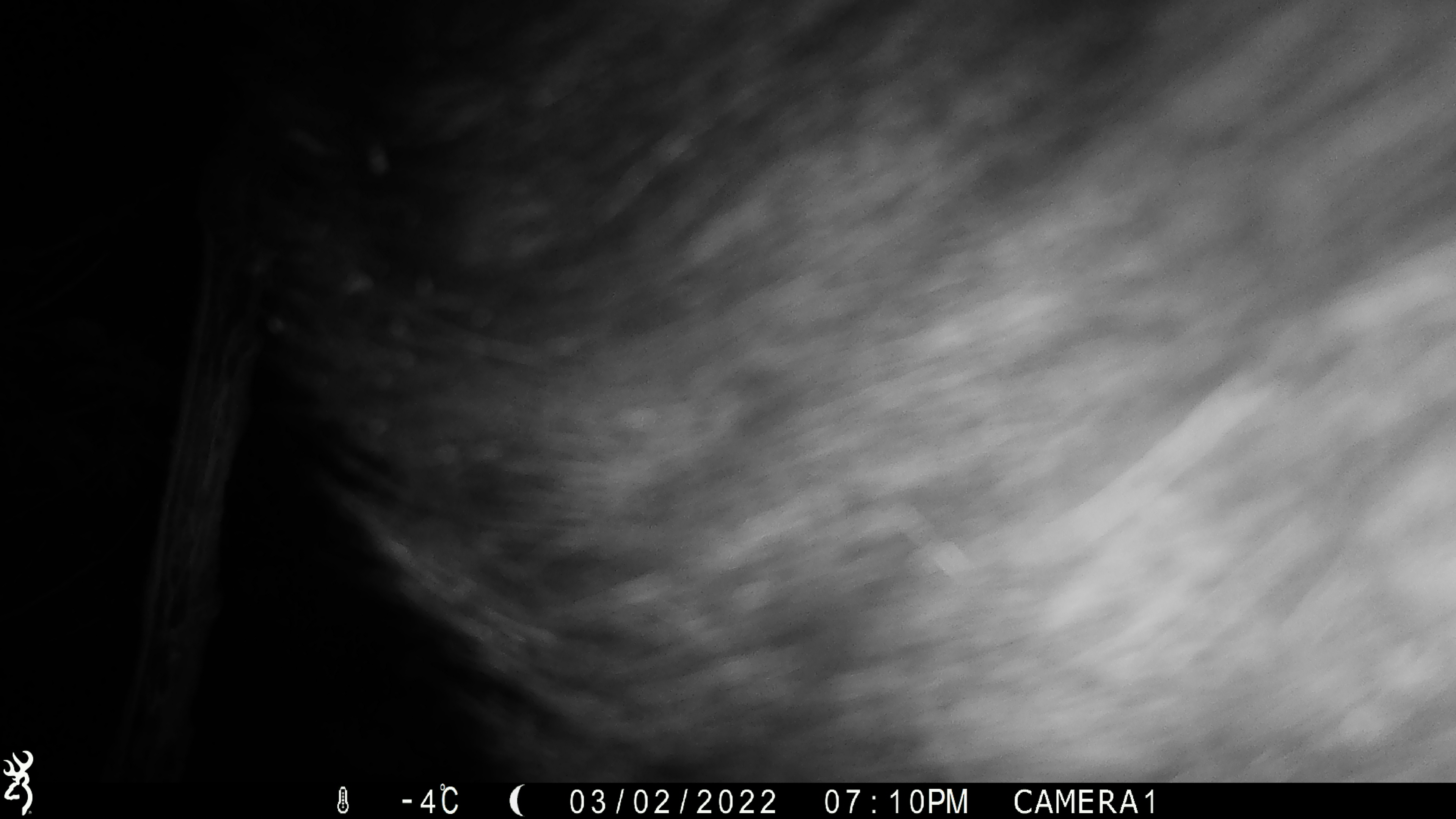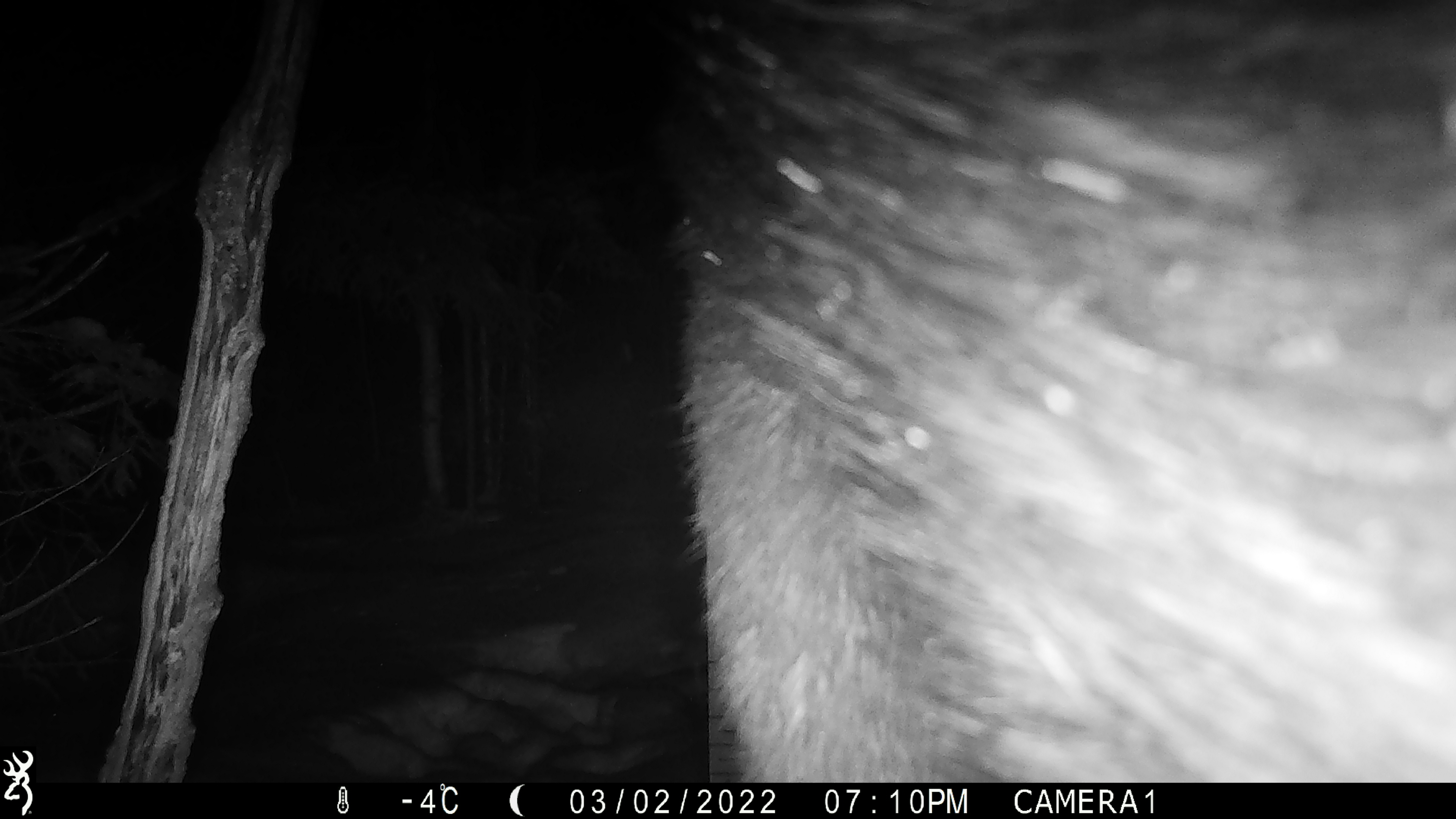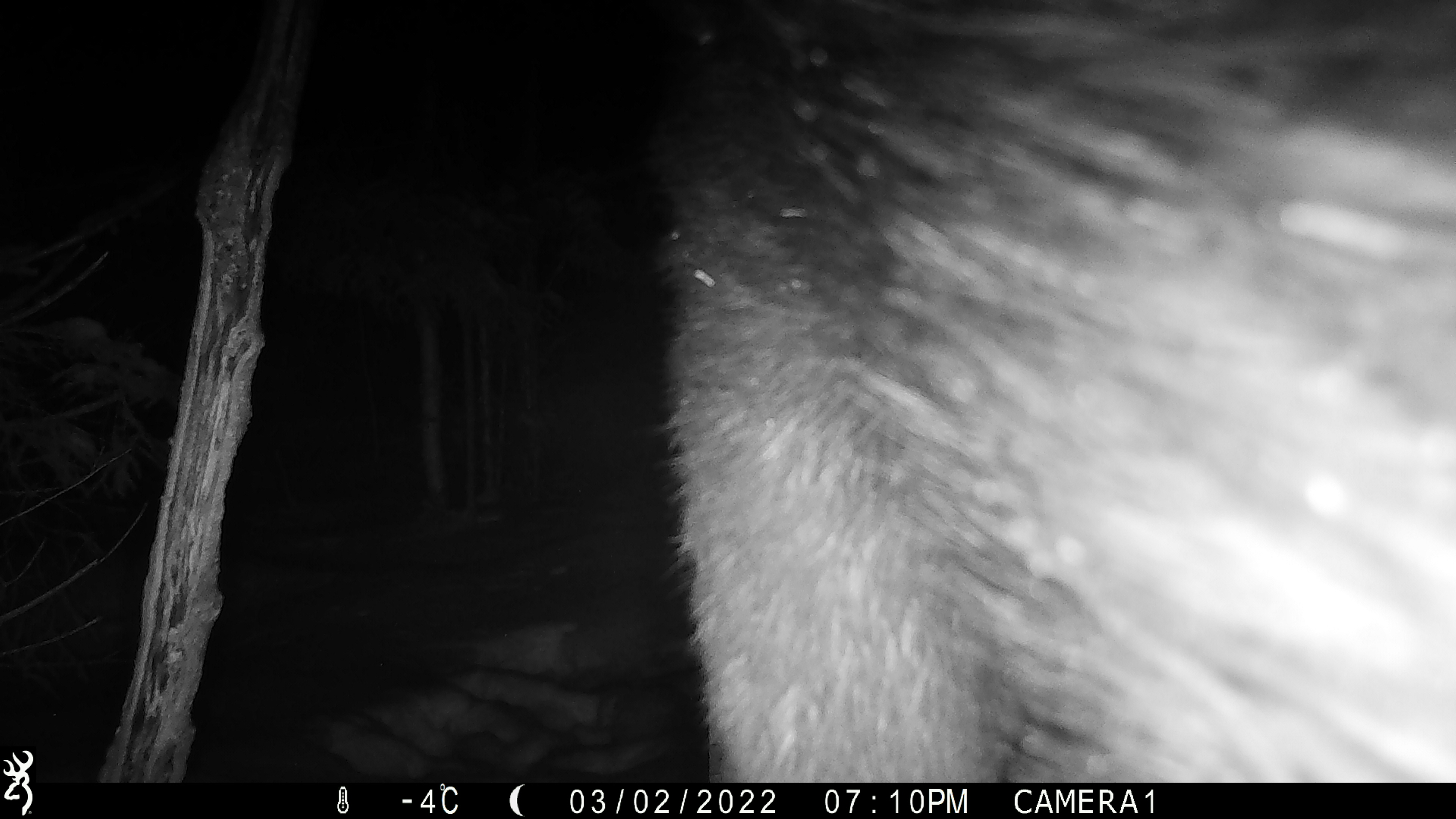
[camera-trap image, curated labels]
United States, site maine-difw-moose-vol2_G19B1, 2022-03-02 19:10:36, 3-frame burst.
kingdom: Animalia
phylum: Chordata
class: Mammalia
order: Artiodactyla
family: Cervidae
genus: Alces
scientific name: Alces alces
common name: moose